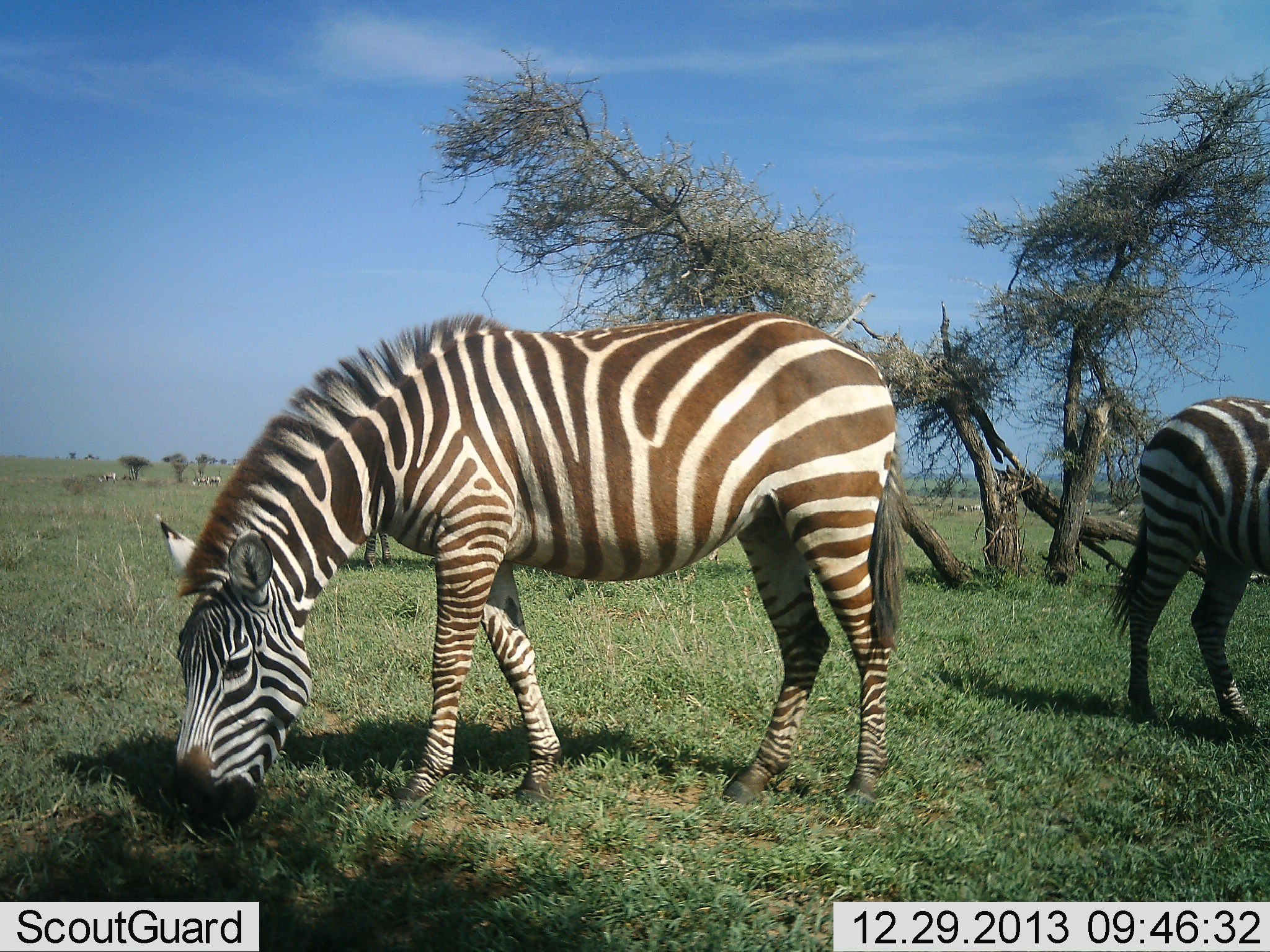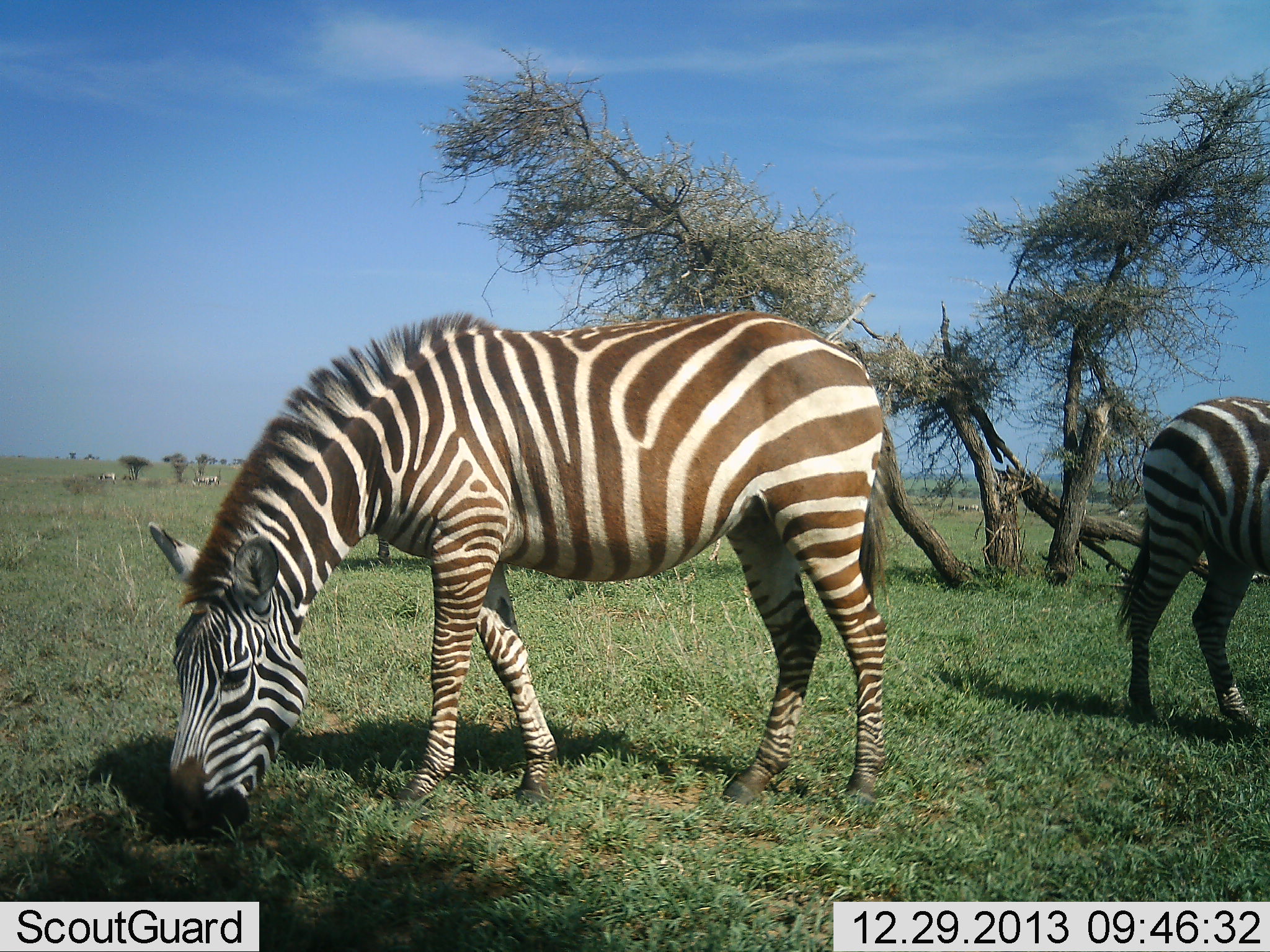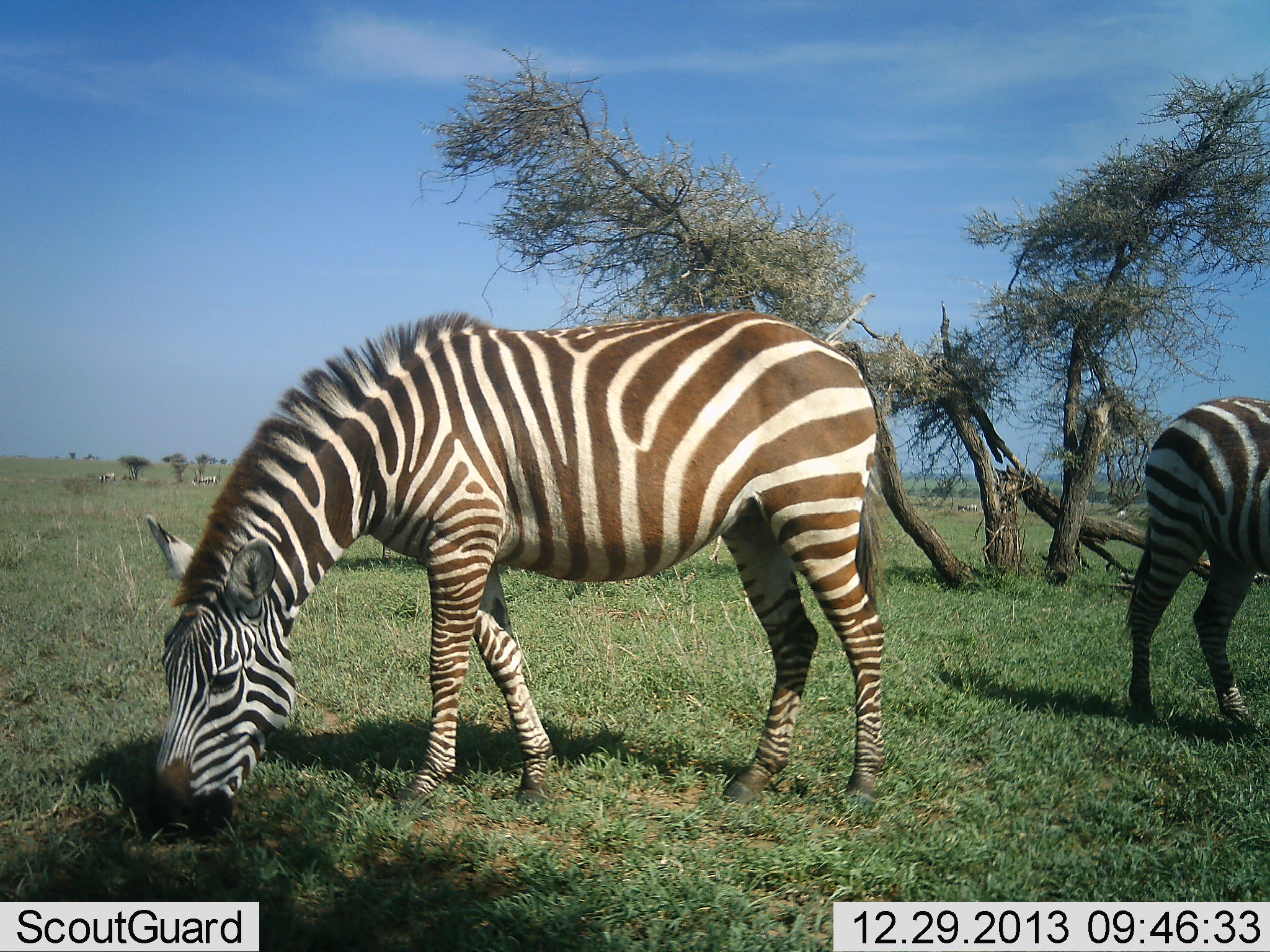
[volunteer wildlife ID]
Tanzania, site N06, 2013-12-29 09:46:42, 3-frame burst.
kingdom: Animalia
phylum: Chordata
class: Mammalia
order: Perissodactyla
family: Equidae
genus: Equus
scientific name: Equus quagga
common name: plains zebra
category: zebra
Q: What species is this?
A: Zebra (plains zebra) (Equus quagga).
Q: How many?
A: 2.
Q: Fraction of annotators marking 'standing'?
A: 50%.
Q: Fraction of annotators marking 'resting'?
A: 0%.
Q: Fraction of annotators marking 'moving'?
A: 10%.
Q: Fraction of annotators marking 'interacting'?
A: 0%.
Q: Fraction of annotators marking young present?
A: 0%.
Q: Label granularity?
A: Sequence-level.